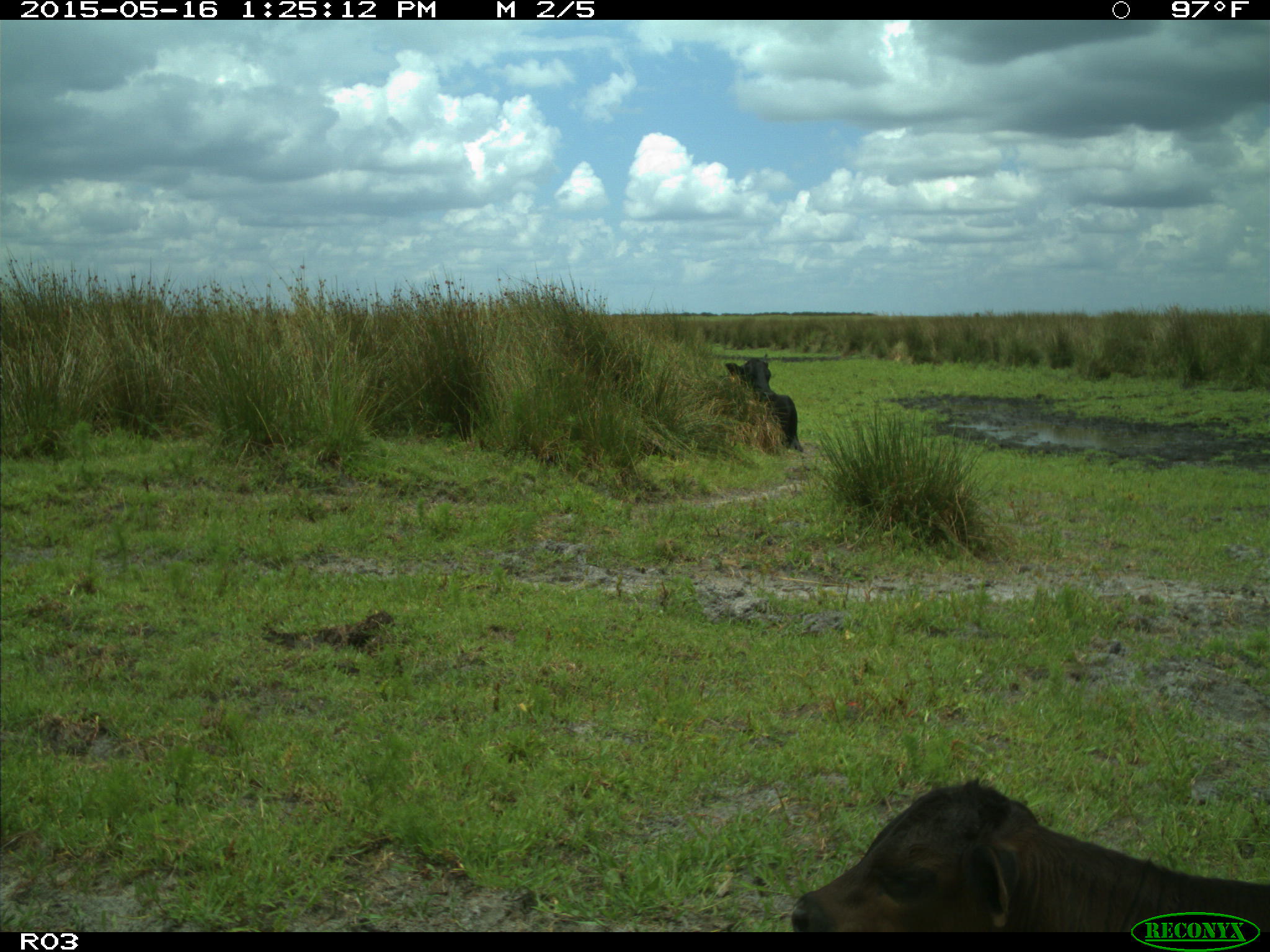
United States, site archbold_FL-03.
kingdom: Animalia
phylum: Chordata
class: Mammalia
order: Artiodactyla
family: Bovidae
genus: Bos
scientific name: Bos taurus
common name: domestic cow